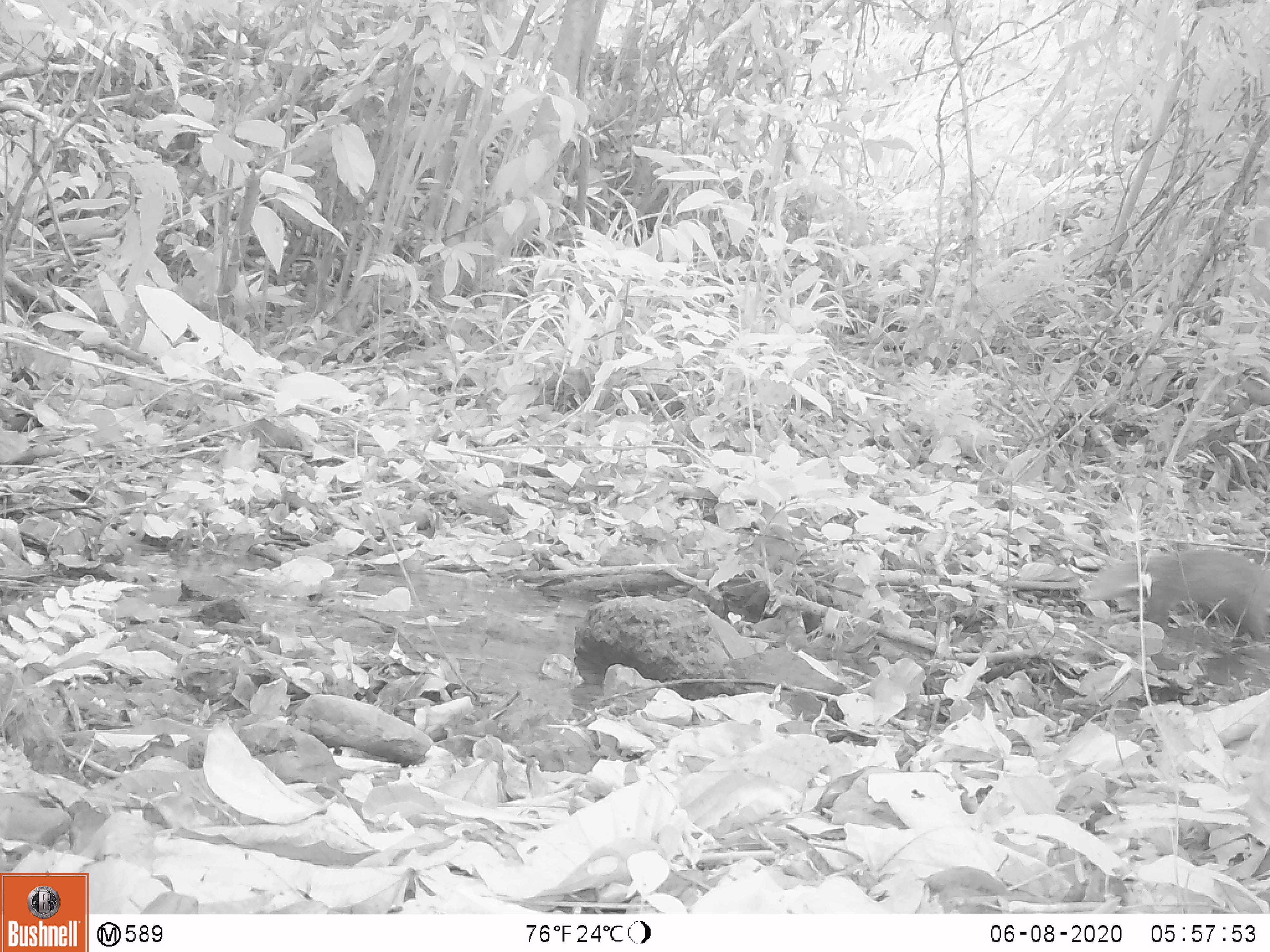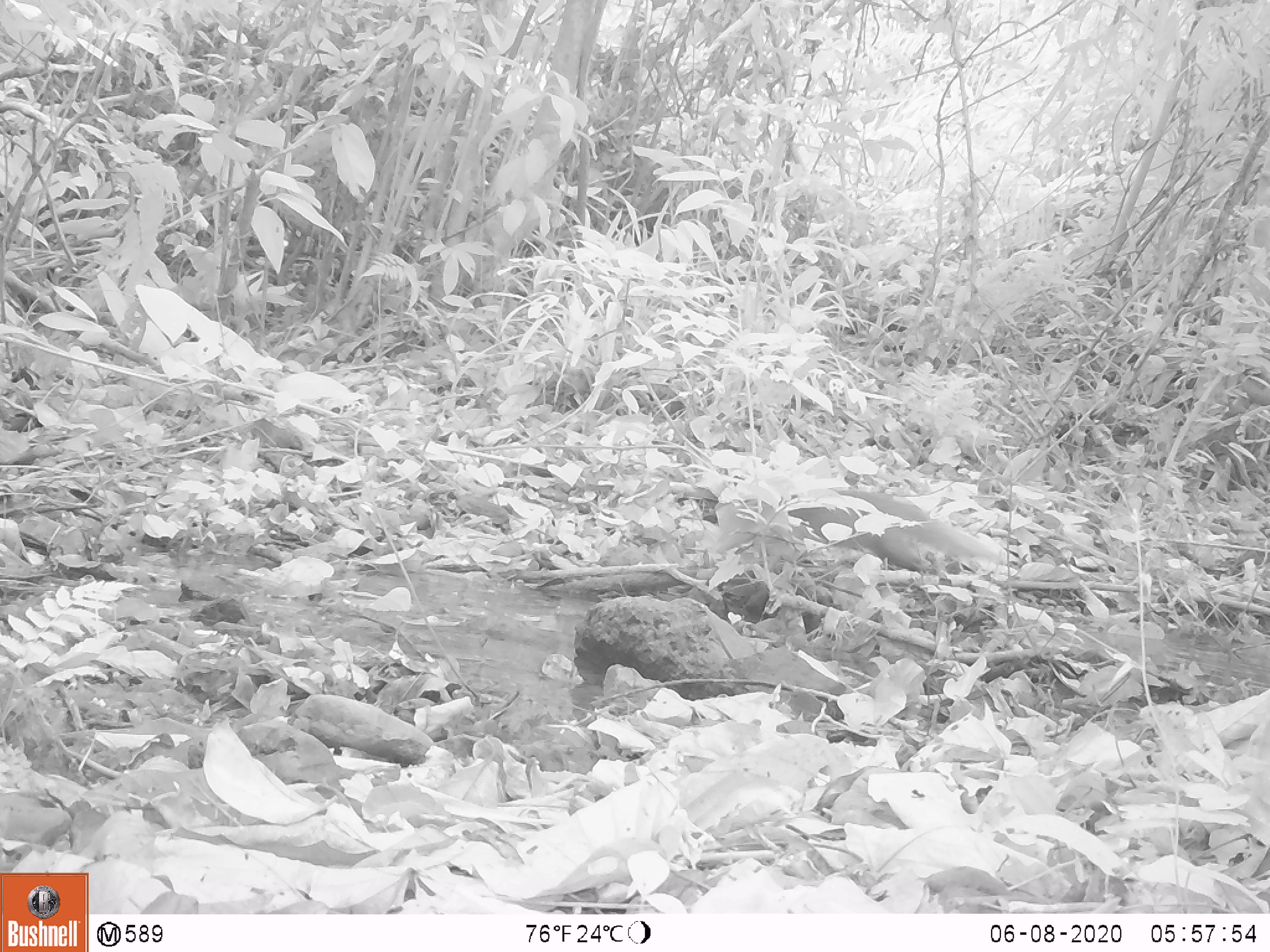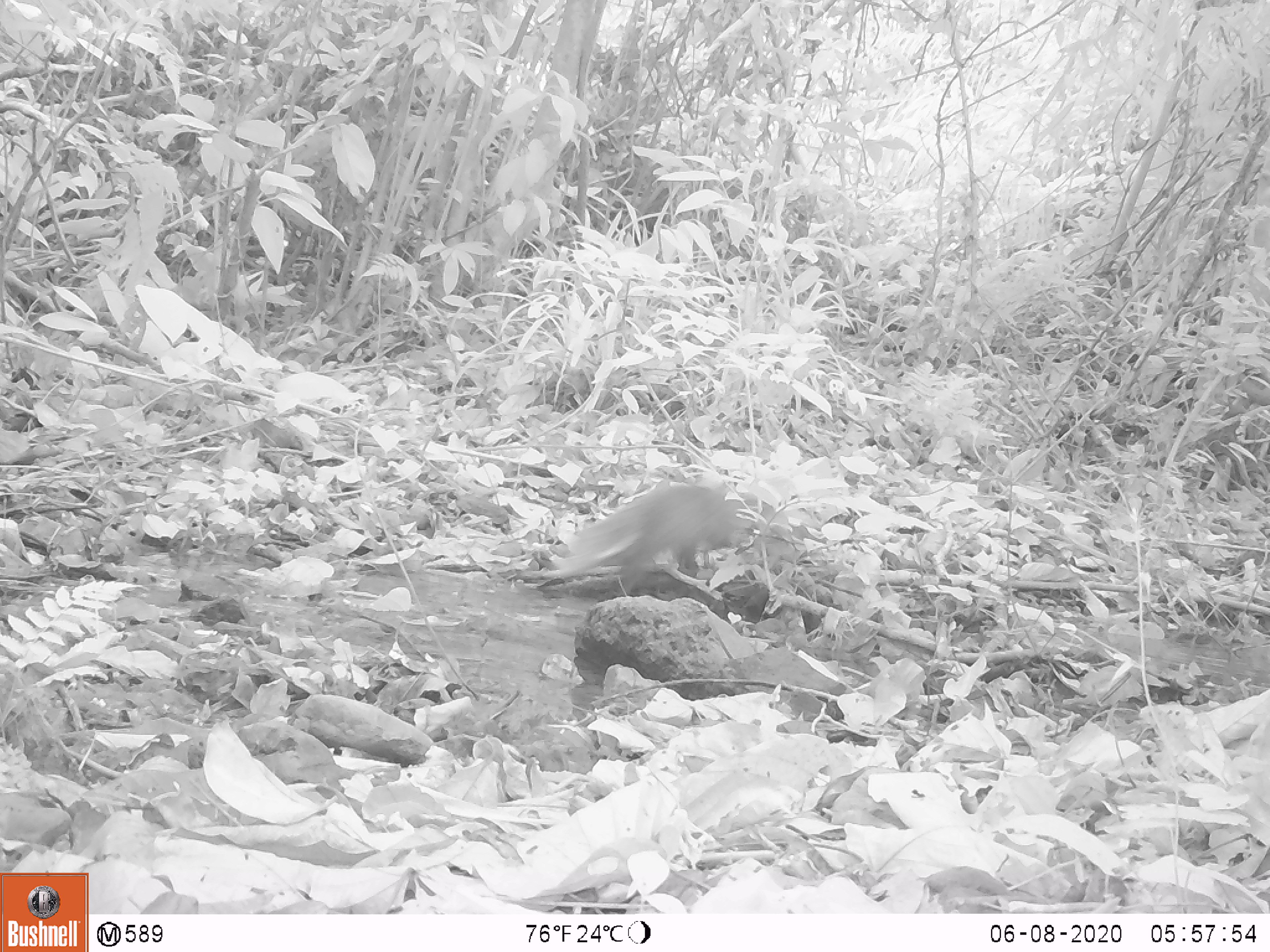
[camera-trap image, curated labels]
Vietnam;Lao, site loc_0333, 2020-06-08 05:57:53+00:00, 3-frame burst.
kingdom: Animalia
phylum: Chordata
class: Mammalia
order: Carnivora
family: Herpestidae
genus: Urva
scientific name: Urva urva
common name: crab-eating mongoose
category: crab eating mongoose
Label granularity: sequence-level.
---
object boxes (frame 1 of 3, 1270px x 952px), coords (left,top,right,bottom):
crab eating mongoose: (1138,545,1270,646)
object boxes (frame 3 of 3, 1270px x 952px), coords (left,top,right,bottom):
crab eating mongoose: (539,476,755,593)